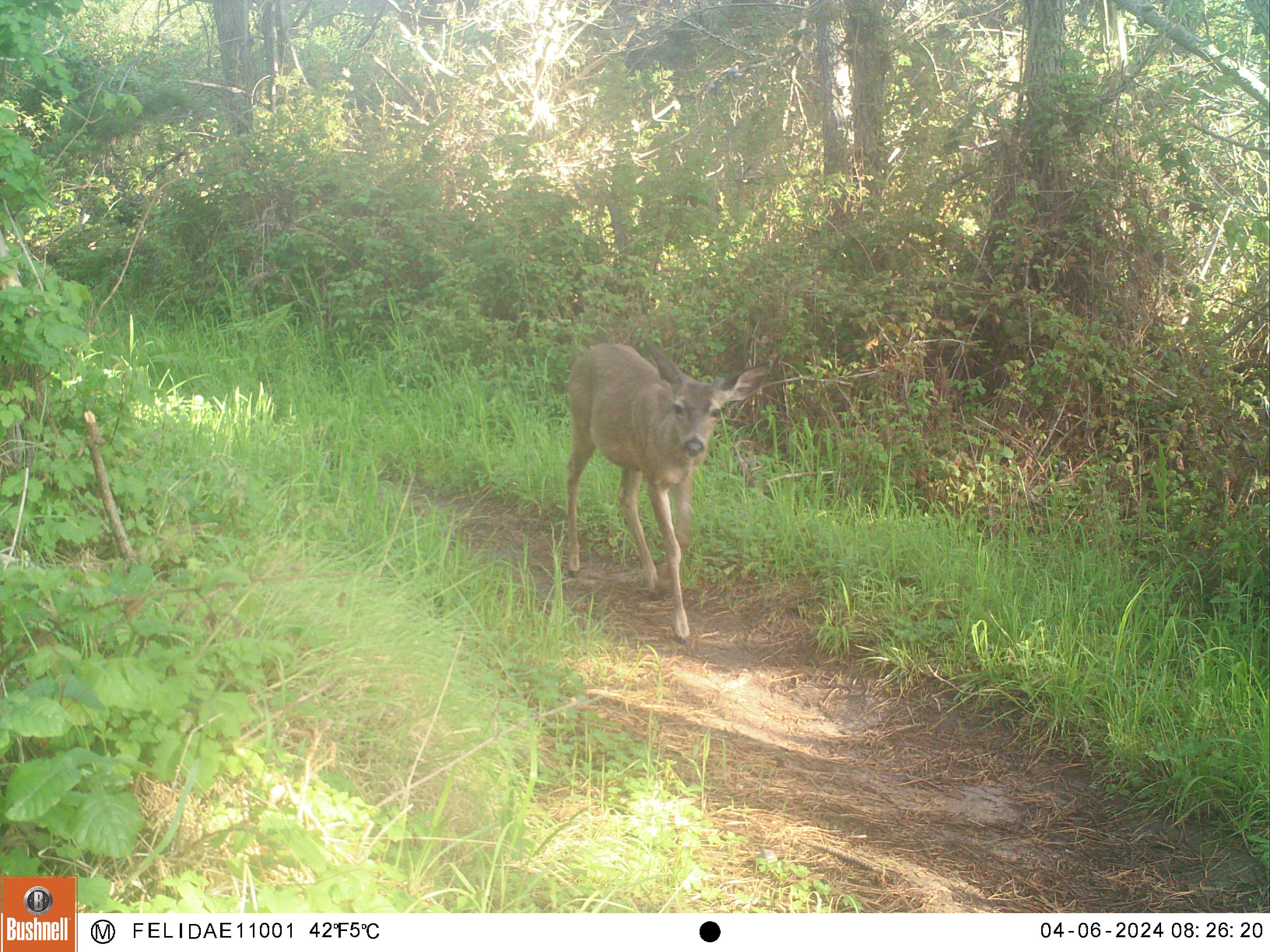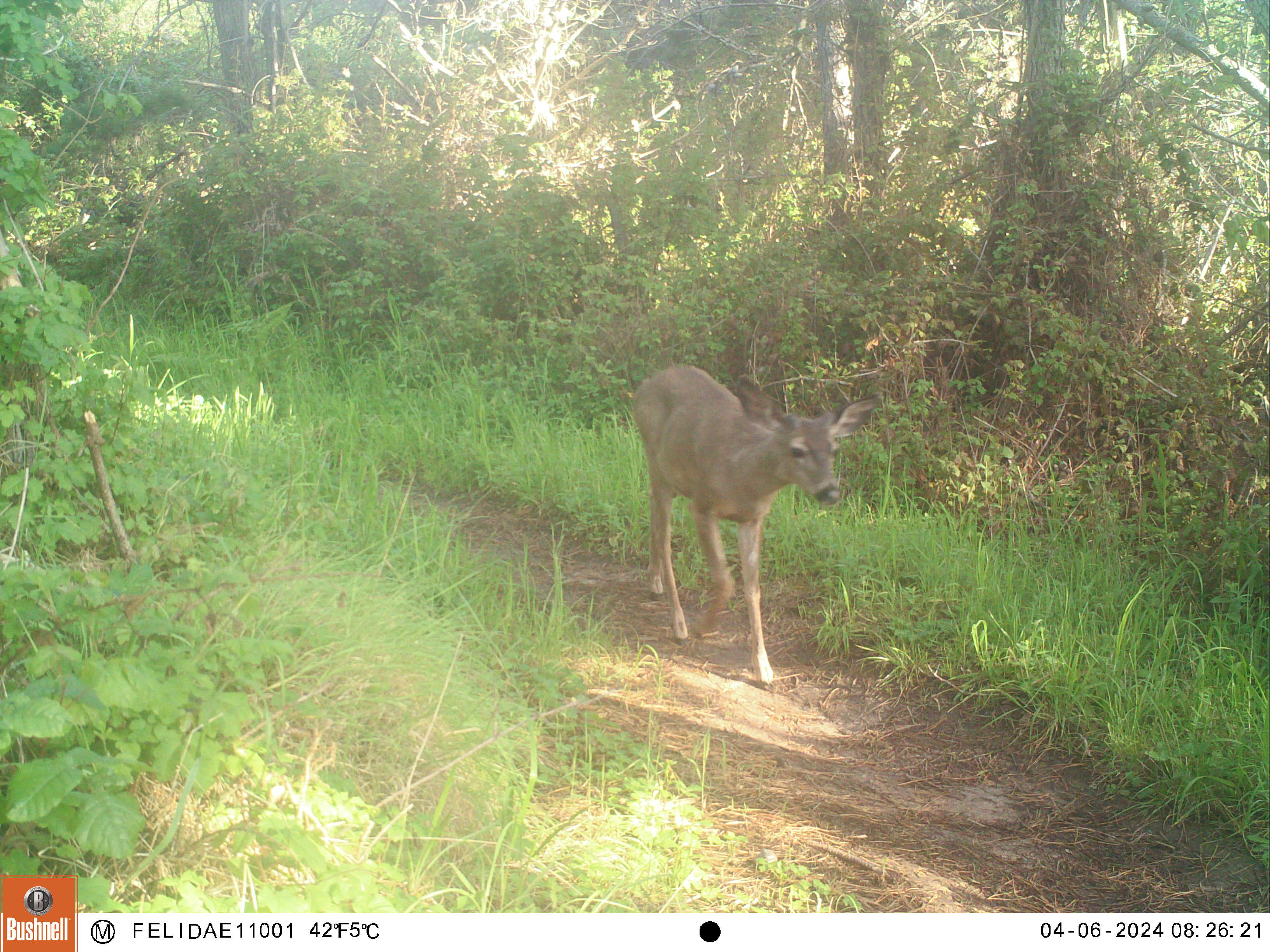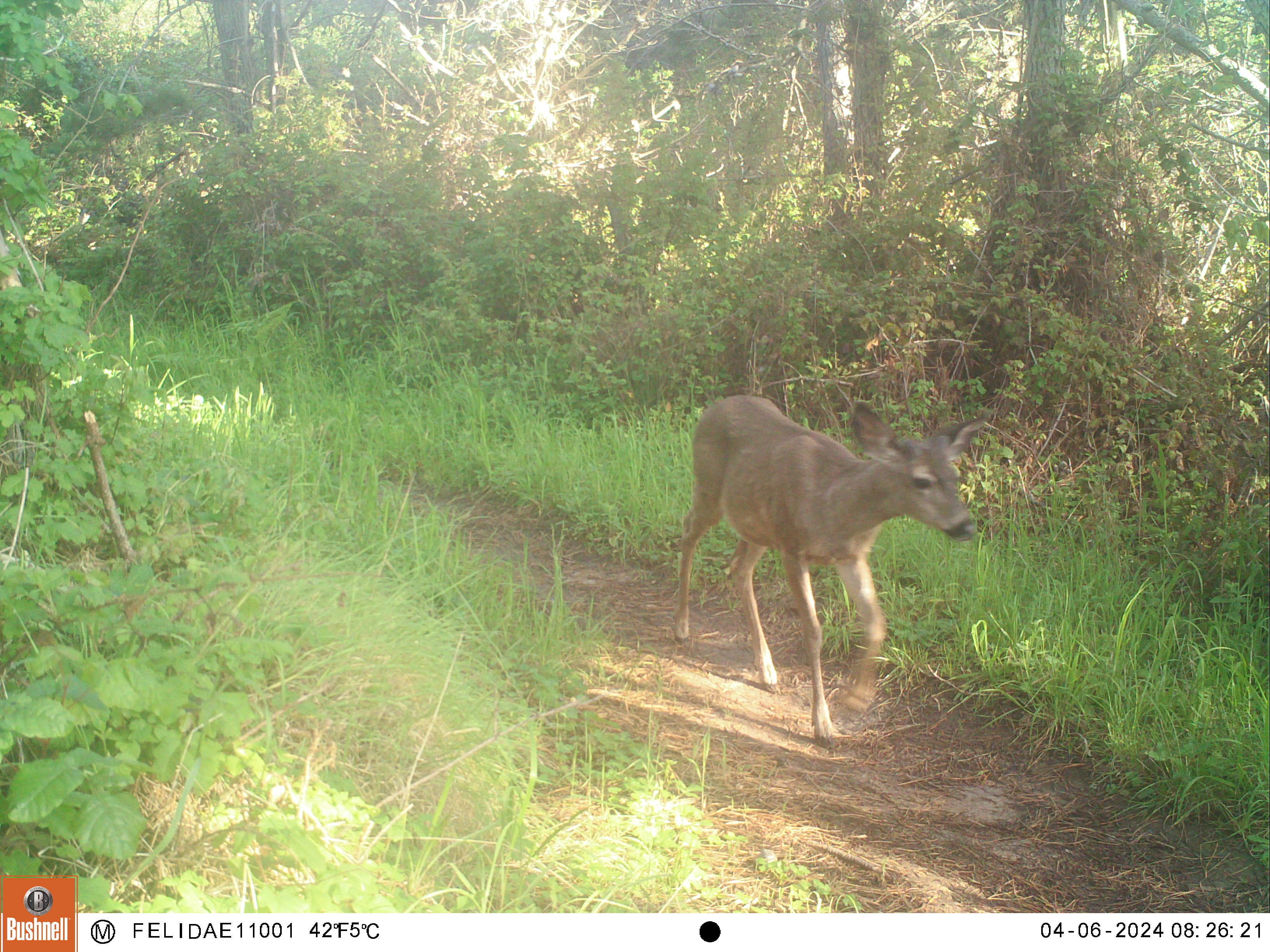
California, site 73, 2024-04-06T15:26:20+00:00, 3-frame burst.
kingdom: Animalia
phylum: Chordata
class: Mammalia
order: Artiodactyla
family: Cervidae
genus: Odocoileus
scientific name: Odocoileus hemionus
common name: mule deer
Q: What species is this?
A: Mule deer (Odocoileus hemionus).